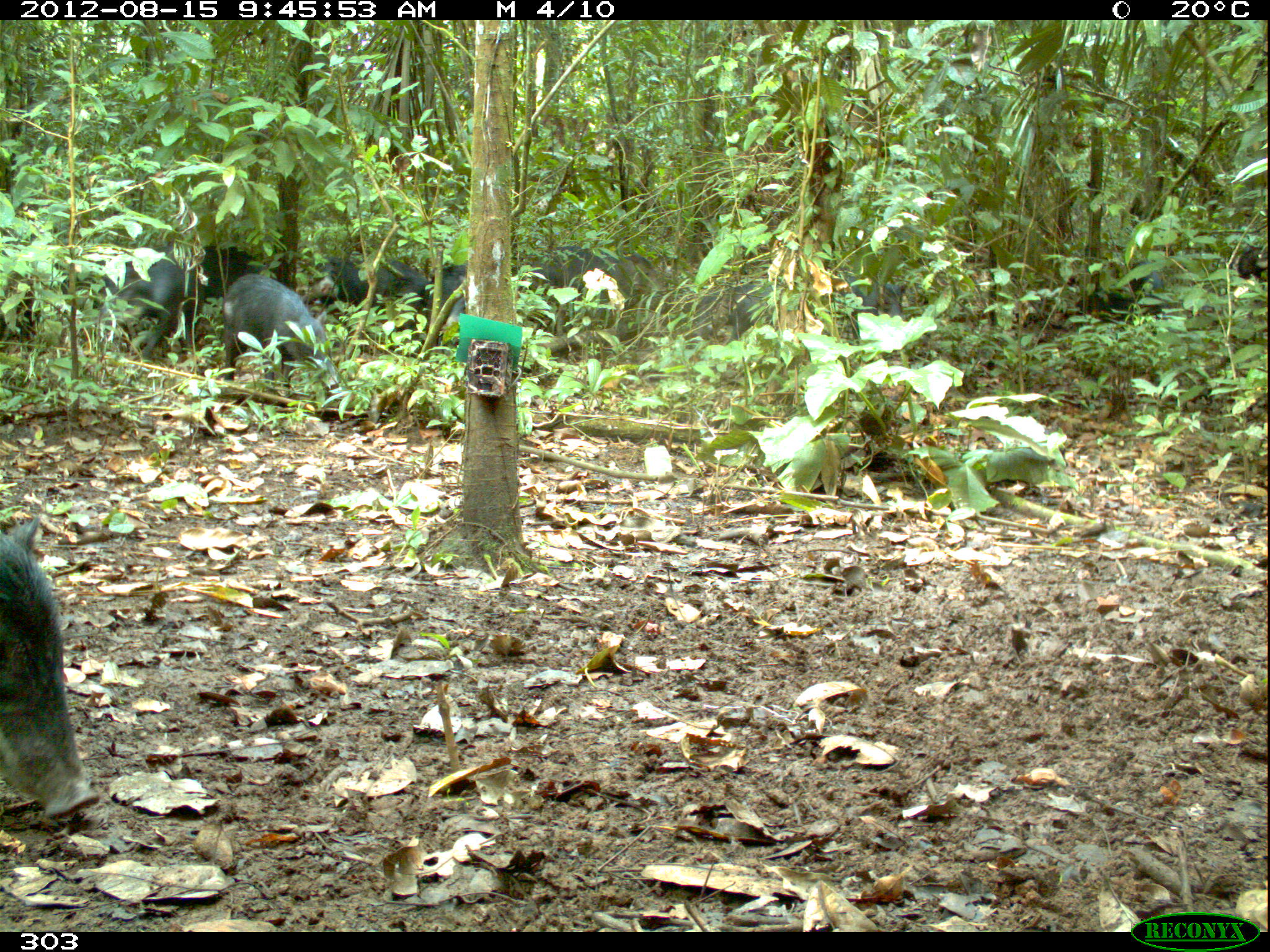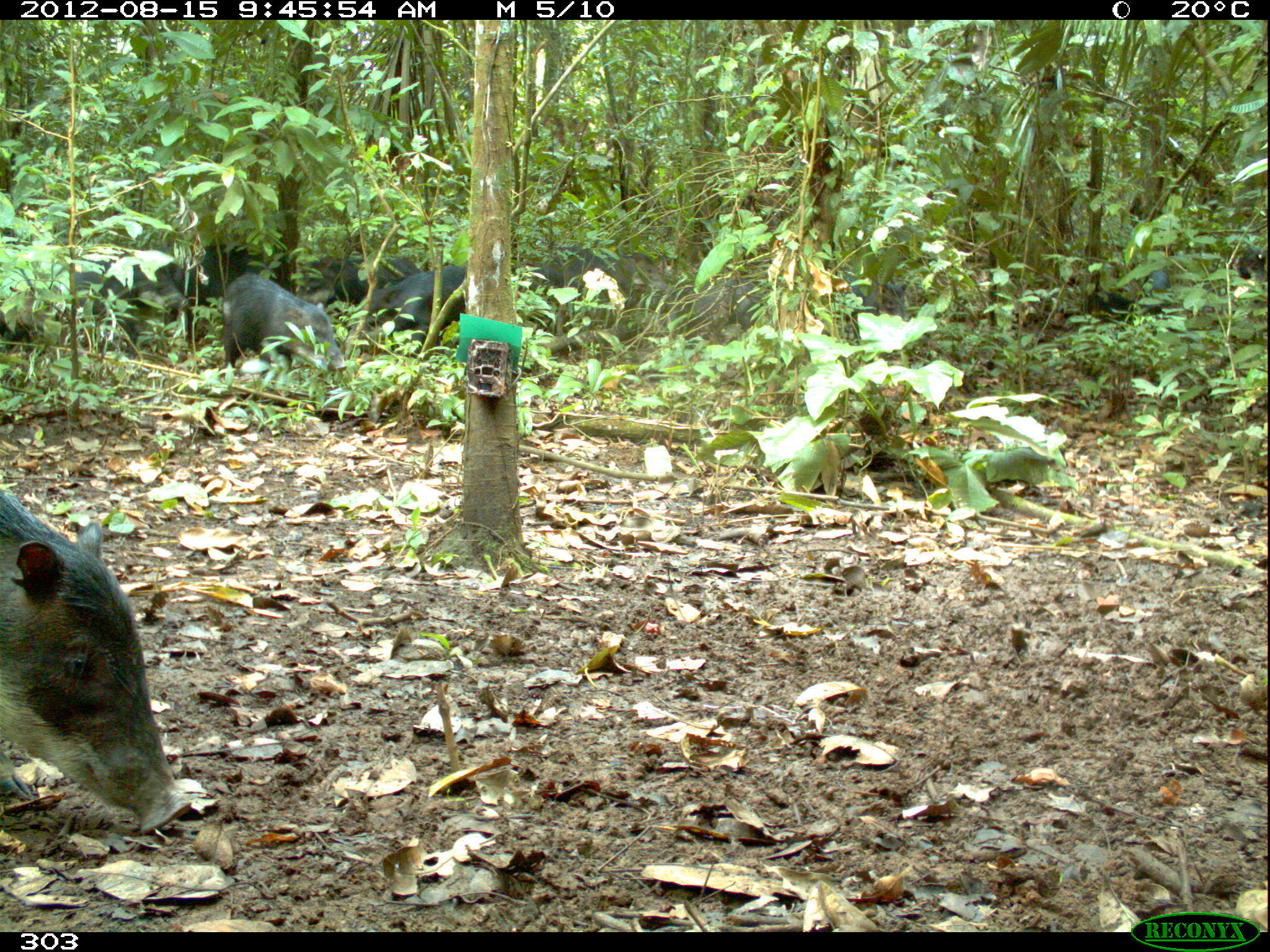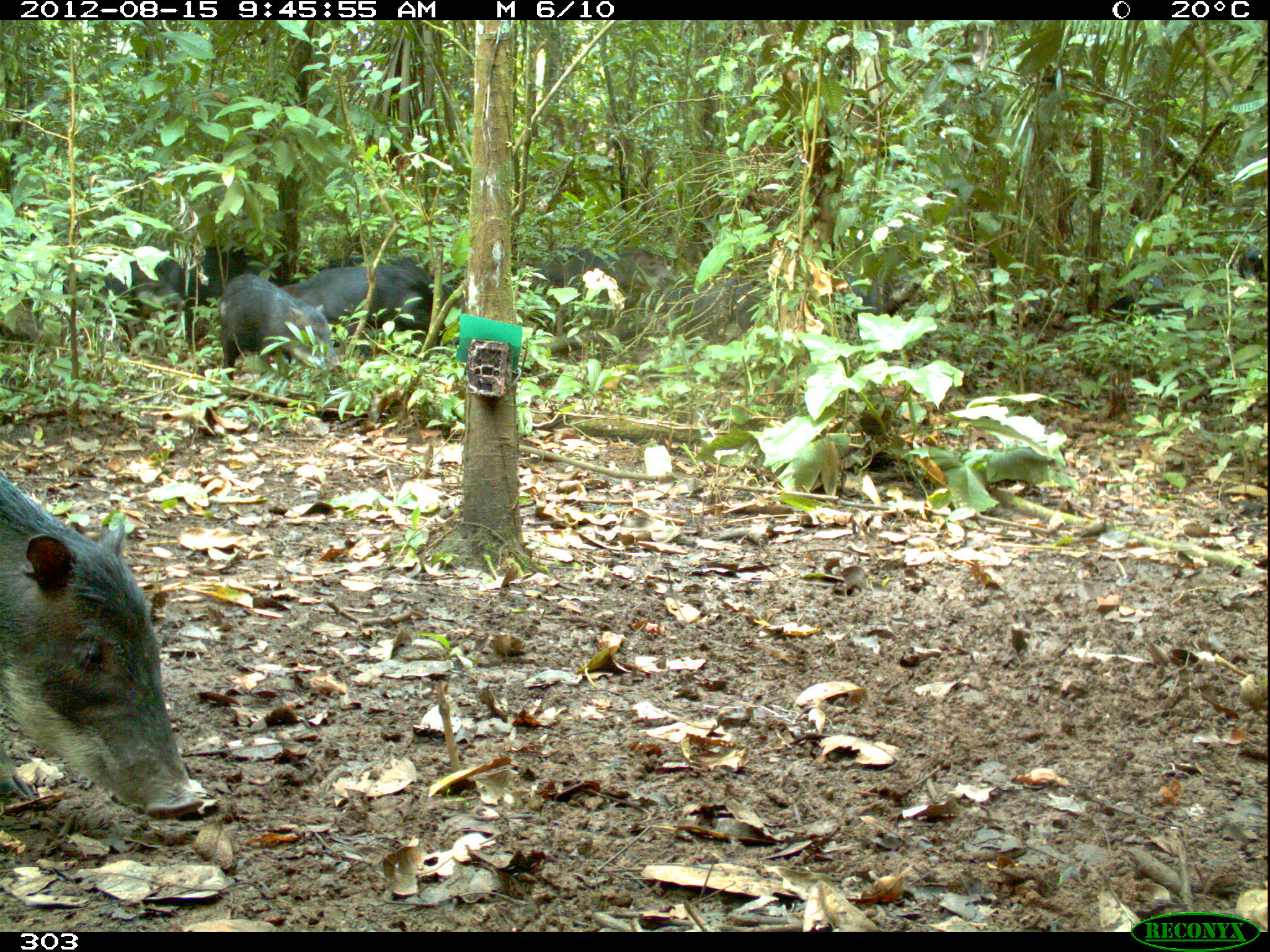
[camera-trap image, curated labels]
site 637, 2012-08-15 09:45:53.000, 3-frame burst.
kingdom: Animalia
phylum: Chordata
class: Mammalia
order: Artiodactyla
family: Tayassuidae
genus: Tayassu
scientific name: Tayassu pecari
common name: white-lipped peccary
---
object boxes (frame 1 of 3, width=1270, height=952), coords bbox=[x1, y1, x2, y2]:
tayassu pecari: bbox=[0, 515, 101, 820]; bbox=[222, 274, 336, 386]; bbox=[96, 248, 184, 359]; bbox=[314, 253, 430, 302]; bbox=[1082, 259, 1170, 323]; bbox=[693, 281, 778, 347]; bbox=[829, 269, 909, 332]; bbox=[193, 244, 267, 298]; bbox=[0, 290, 42, 344]; bbox=[556, 246, 618, 282]; bbox=[431, 259, 465, 322]; bbox=[512, 260, 564, 290]; bbox=[1224, 248, 1268, 282]; bbox=[625, 252, 660, 290]; bbox=[595, 247, 628, 275]; bbox=[376, 250, 379, 254]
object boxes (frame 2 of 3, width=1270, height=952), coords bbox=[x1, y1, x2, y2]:
tayassu pecari: bbox=[0, 477, 194, 835]; bbox=[216, 273, 346, 377]; bbox=[74, 244, 187, 353]; bbox=[367, 265, 466, 349]; bbox=[182, 242, 295, 306]; bbox=[663, 277, 764, 340]; bbox=[539, 247, 630, 298]; bbox=[333, 255, 425, 303]; bbox=[842, 274, 910, 323]; bbox=[295, 256, 343, 307]; bbox=[1089, 269, 1135, 322]; bbox=[1, 321, 45, 356]; bbox=[626, 251, 667, 288]; bbox=[1236, 245, 1267, 283]; bbox=[1144, 270, 1170, 313]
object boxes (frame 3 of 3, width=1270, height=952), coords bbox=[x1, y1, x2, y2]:
tayassu pecari: bbox=[1, 471, 205, 819]; bbox=[218, 272, 341, 383]; bbox=[280, 266, 372, 357]; bbox=[665, 279, 775, 345]; bbox=[186, 244, 288, 306]; bbox=[379, 256, 453, 331]; bbox=[101, 252, 185, 315]; bbox=[47, 255, 131, 314]; bbox=[831, 273, 922, 323]; bbox=[535, 246, 627, 291]; bbox=[133, 246, 185, 297]; bbox=[0, 285, 41, 342]; bbox=[619, 248, 672, 283]; bbox=[1235, 247, 1265, 283]; bbox=[1140, 274, 1165, 312]; bbox=[1106, 294, 1135, 323]; bbox=[329, 255, 364, 267]